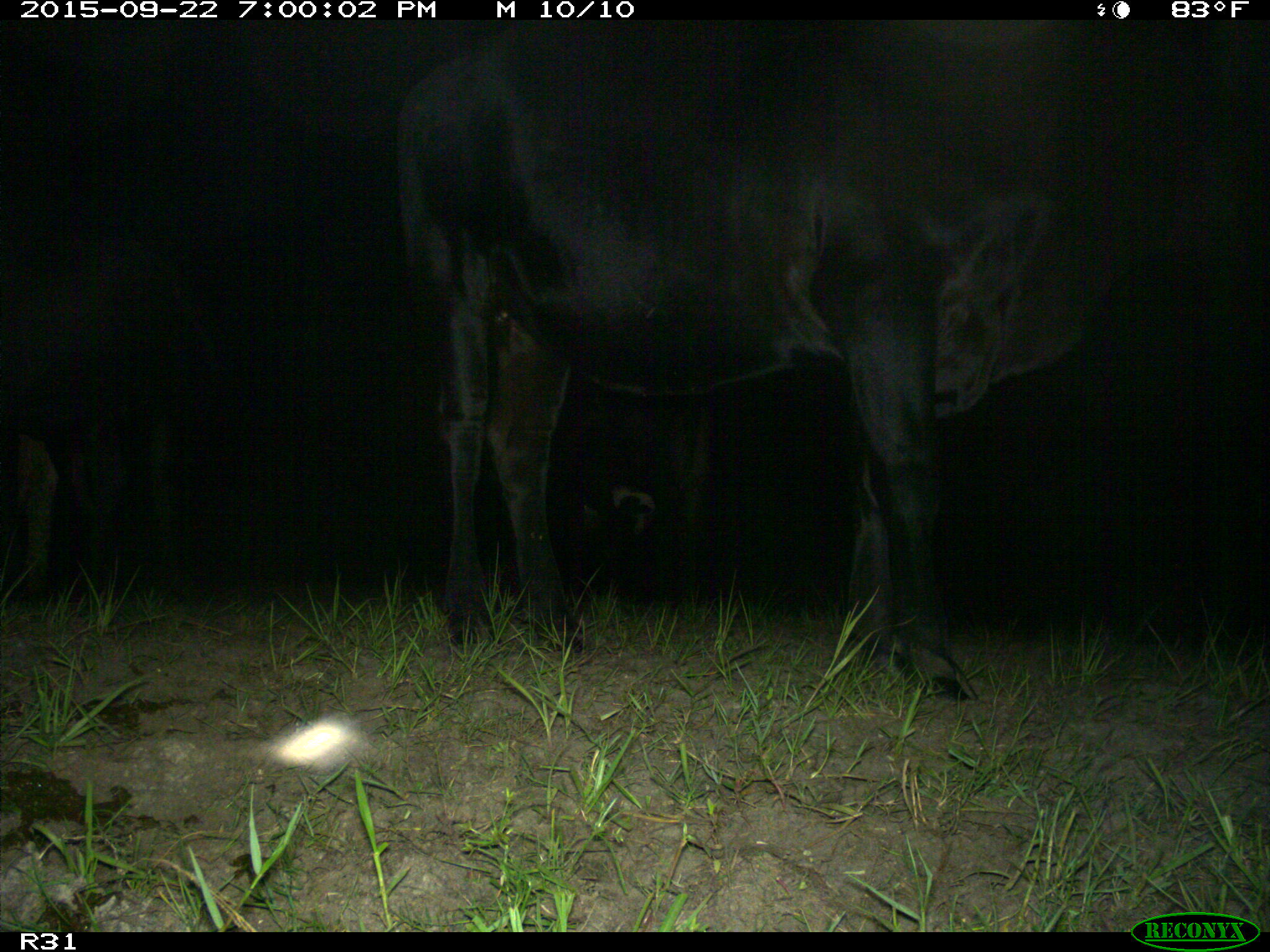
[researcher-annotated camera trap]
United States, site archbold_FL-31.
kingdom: Animalia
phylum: Chordata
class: Mammalia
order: Artiodactyla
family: Bovidae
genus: Bos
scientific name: Bos taurus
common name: domestic cow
Bos taurus (domestic cow).